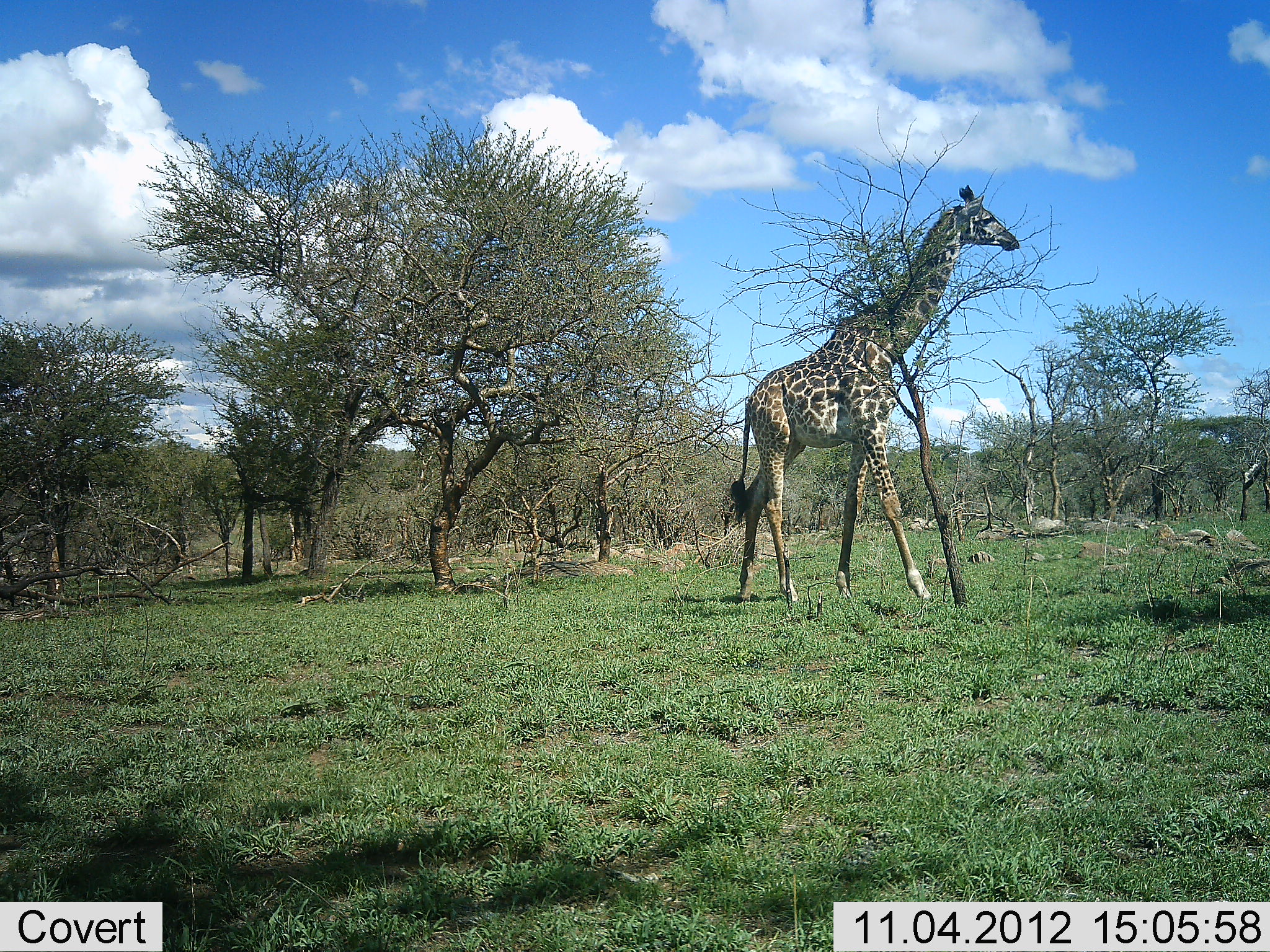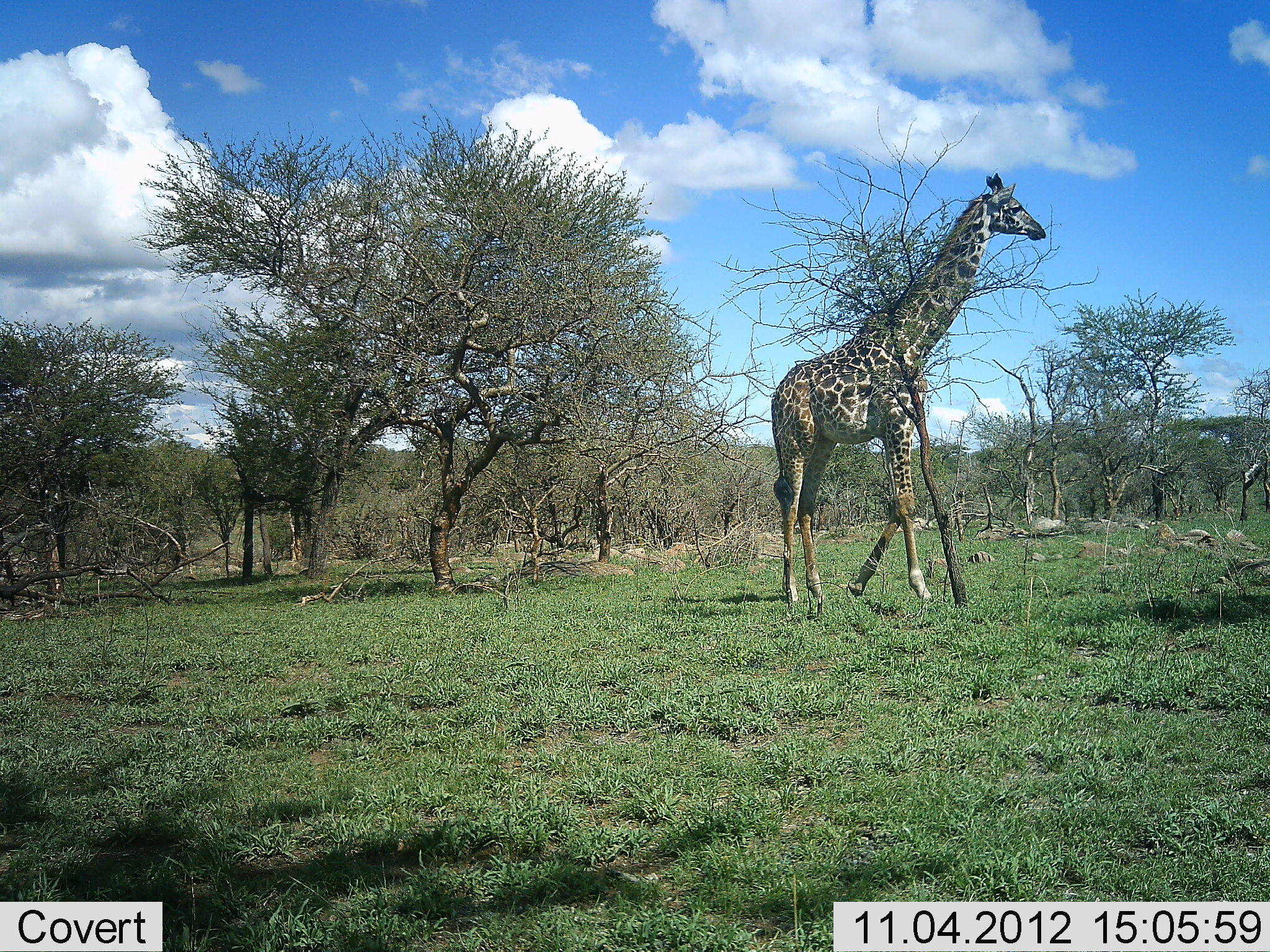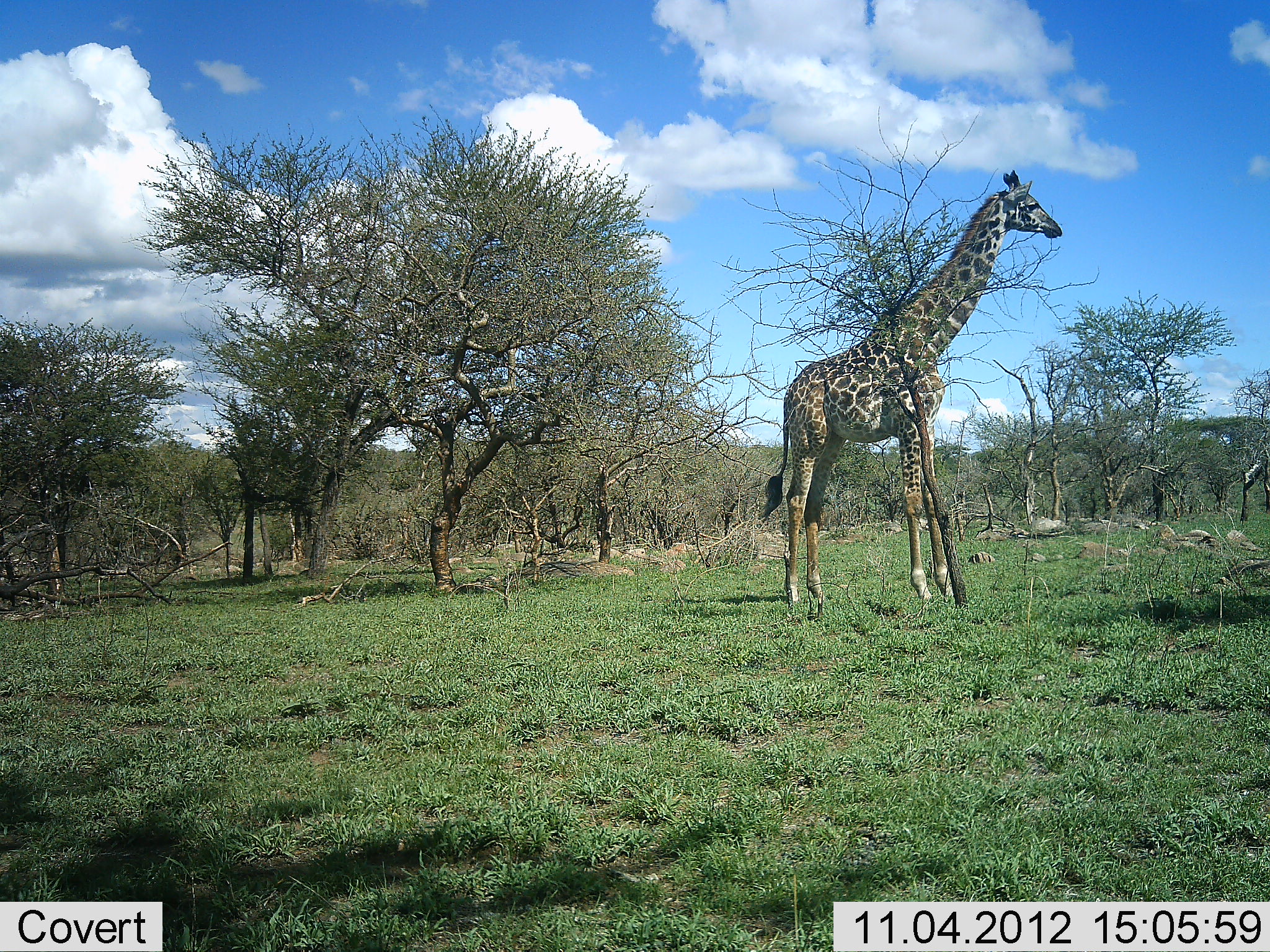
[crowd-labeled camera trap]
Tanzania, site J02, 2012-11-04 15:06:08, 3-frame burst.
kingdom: Animalia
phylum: Chordata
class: Mammalia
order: Artiodactyla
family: Giraffidae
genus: Giraffa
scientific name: Giraffa camelopardalis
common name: giraffe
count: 1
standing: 0%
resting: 0%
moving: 100%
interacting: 0%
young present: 0%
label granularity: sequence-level